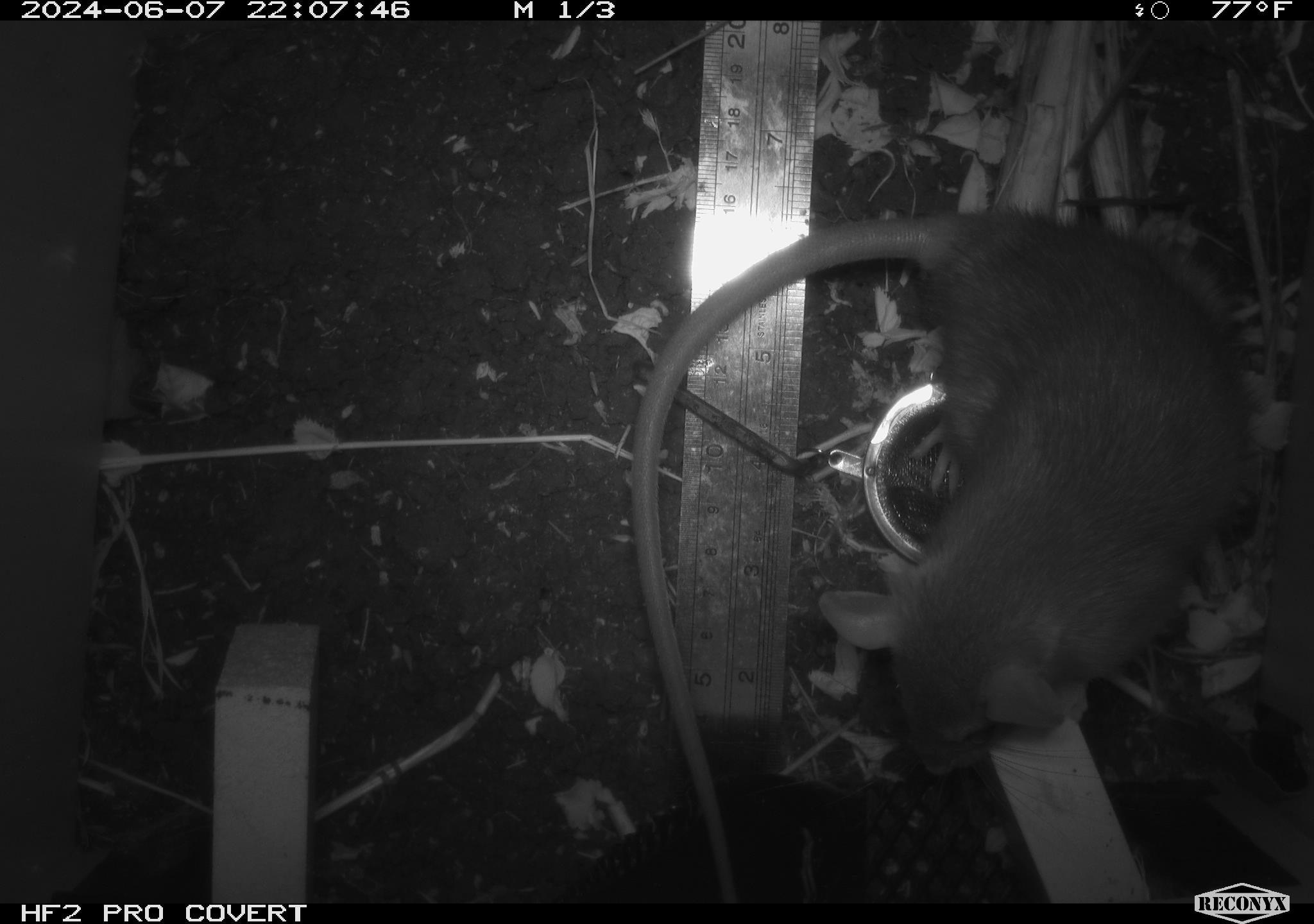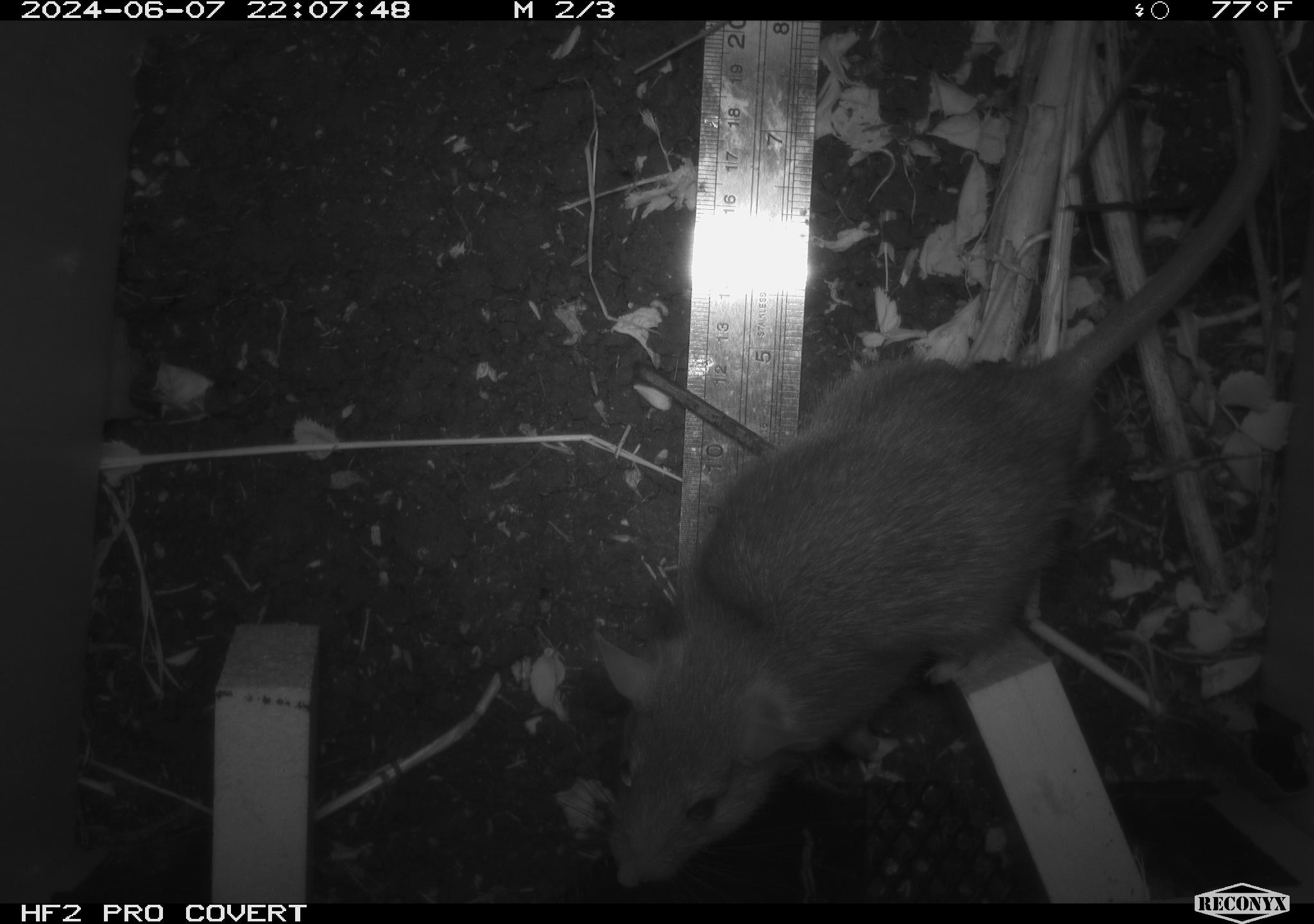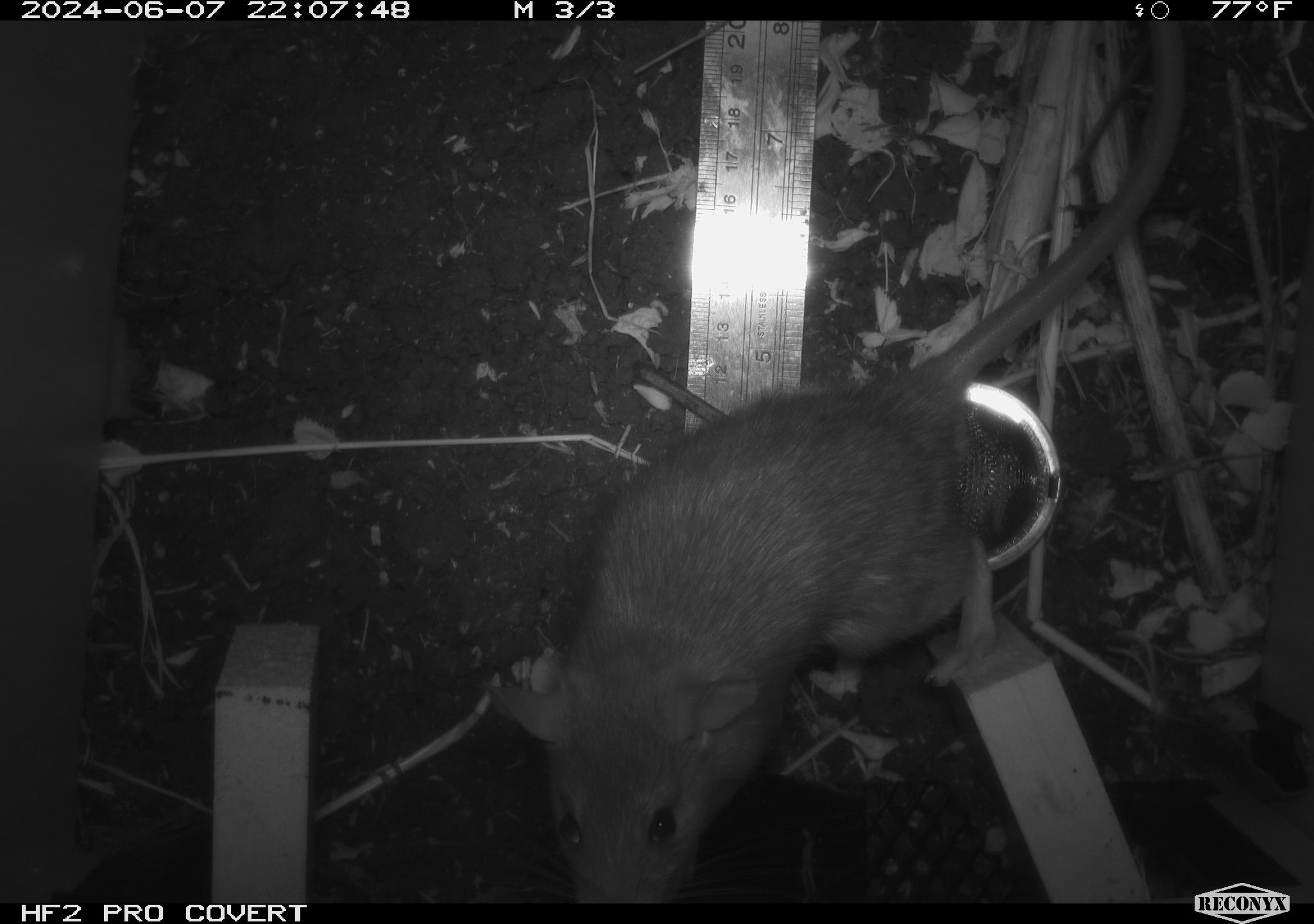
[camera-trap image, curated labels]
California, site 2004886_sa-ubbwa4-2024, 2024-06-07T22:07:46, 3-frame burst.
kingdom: Animalia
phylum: Chordata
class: Mammalia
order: Rodentia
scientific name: Rodentia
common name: woodrat or rat or mouse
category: woodrat or rat or mouse species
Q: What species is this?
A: Woodrat or rat or mouse species (woodrat or rat or mouse) (Rodentia).